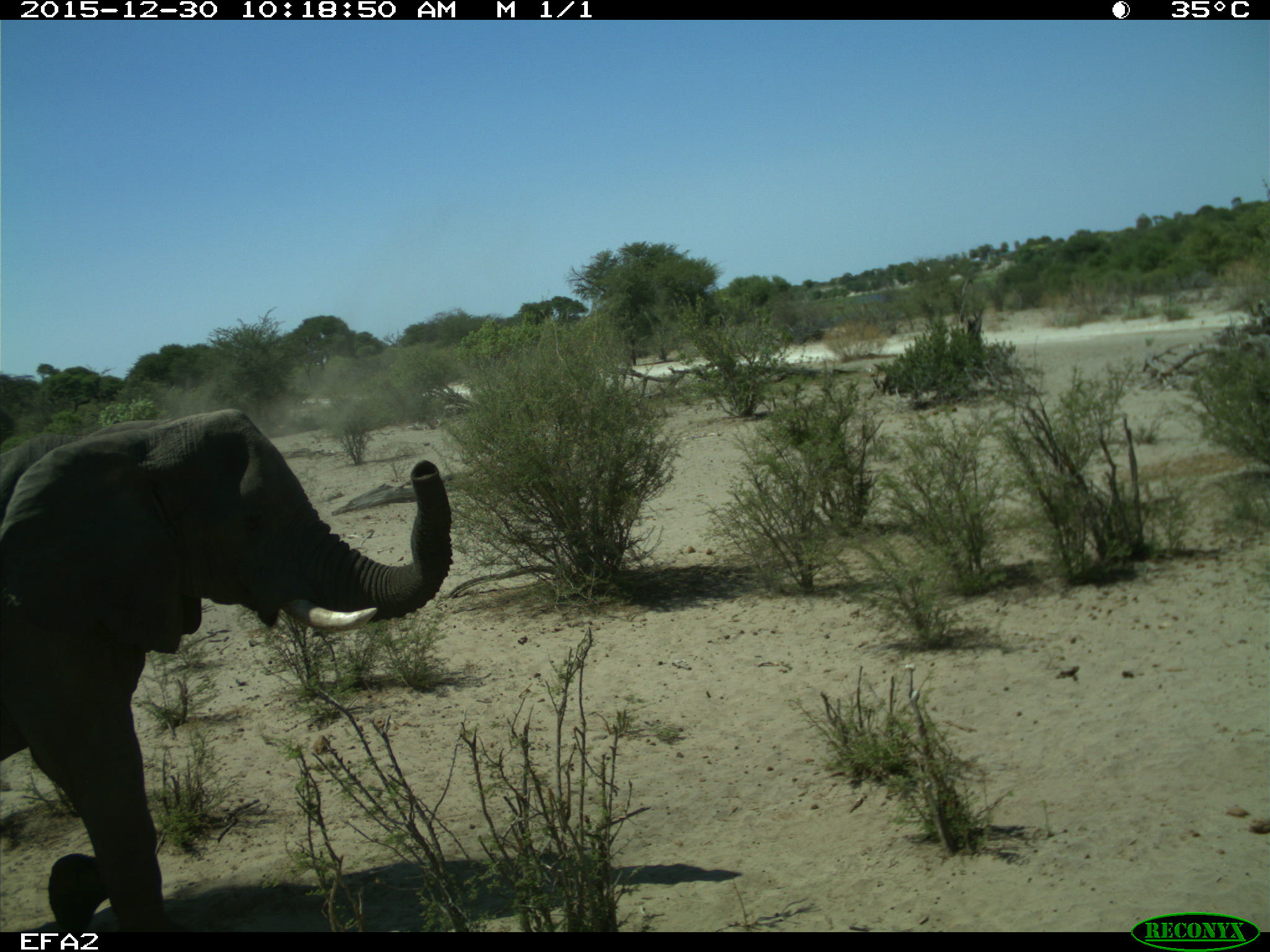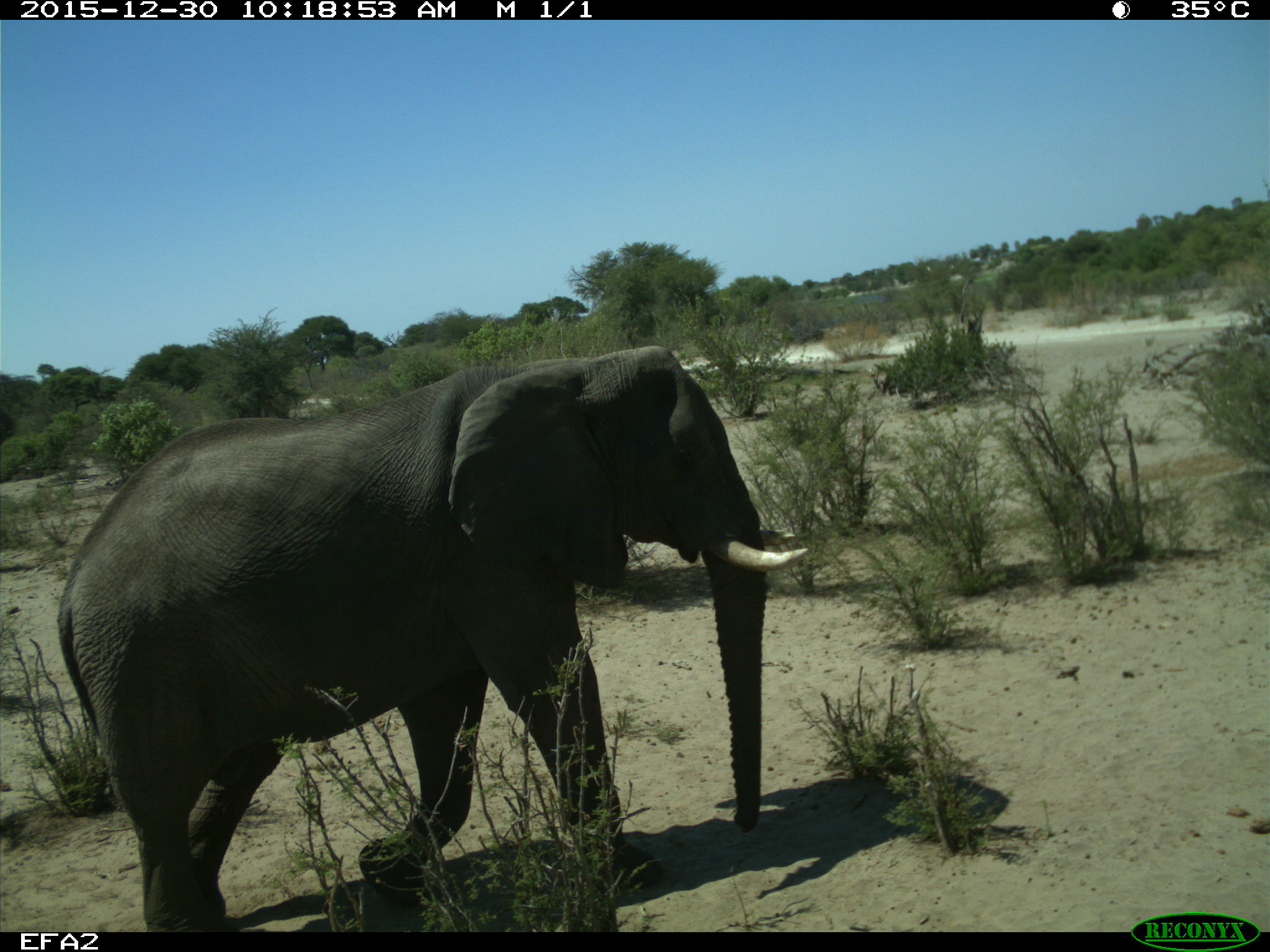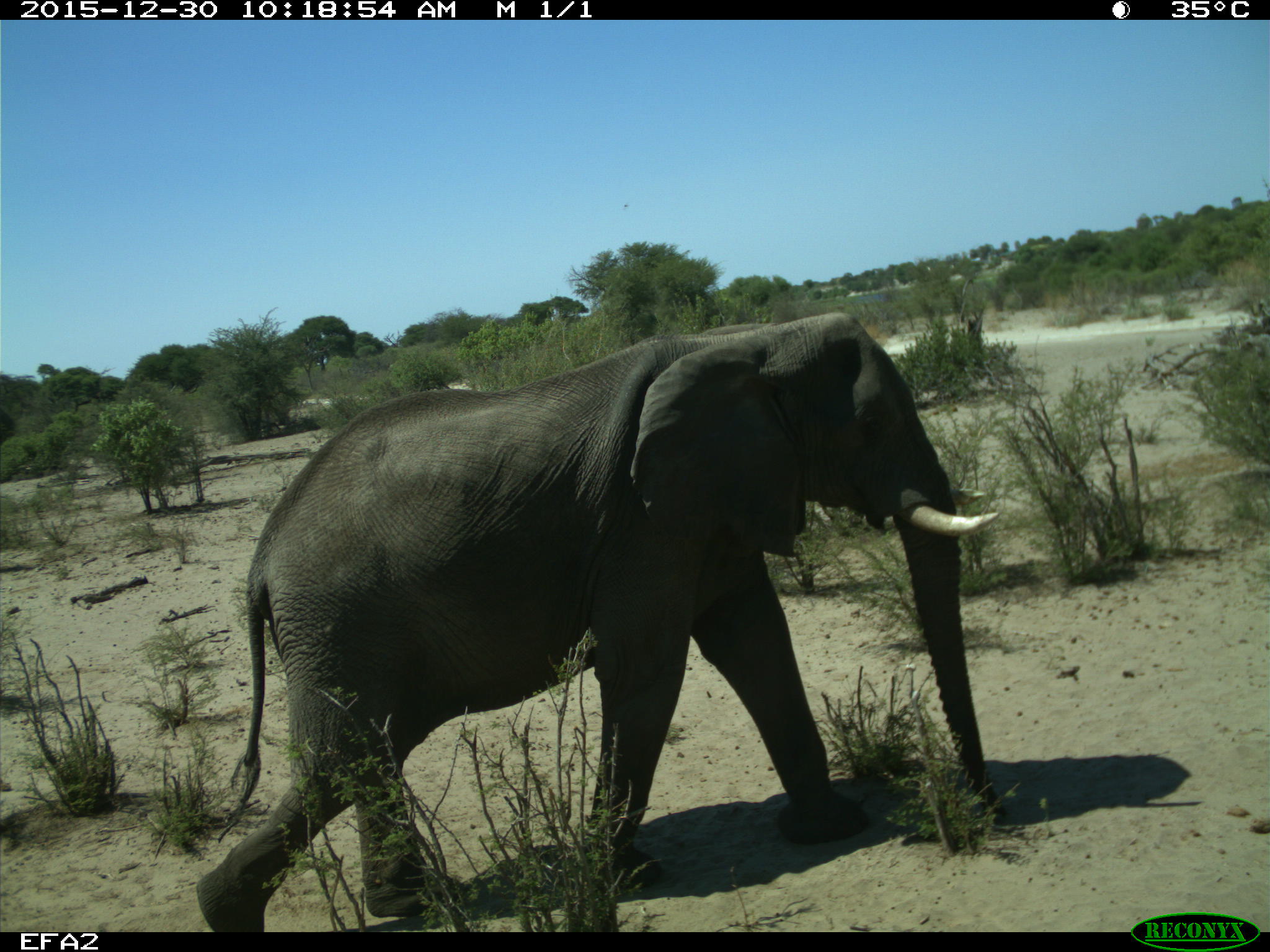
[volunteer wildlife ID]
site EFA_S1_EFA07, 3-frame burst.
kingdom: Animalia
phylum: Chordata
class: Mammalia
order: Proboscidea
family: Elephantidae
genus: Loxodonta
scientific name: Loxodonta africana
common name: african bush elephant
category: elephant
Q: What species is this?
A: Elephant (african bush elephant) (Loxodonta africana).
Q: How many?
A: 1.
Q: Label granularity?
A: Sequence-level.